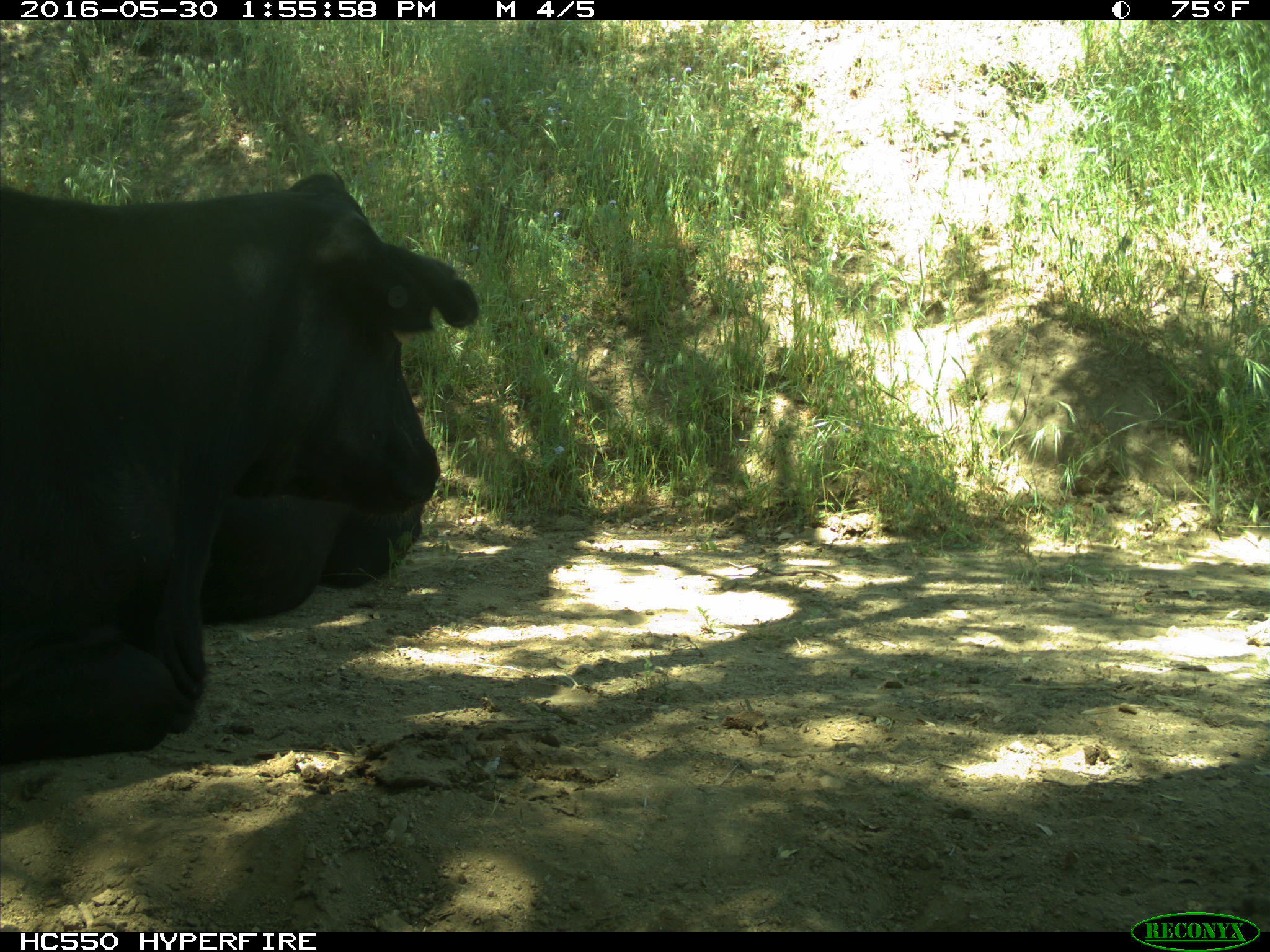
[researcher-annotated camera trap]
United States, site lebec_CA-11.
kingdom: Animalia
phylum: Chordata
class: Mammalia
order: Artiodactyla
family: Bovidae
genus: Bos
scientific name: Bos taurus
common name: domestic cow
Bos taurus (domestic cow).